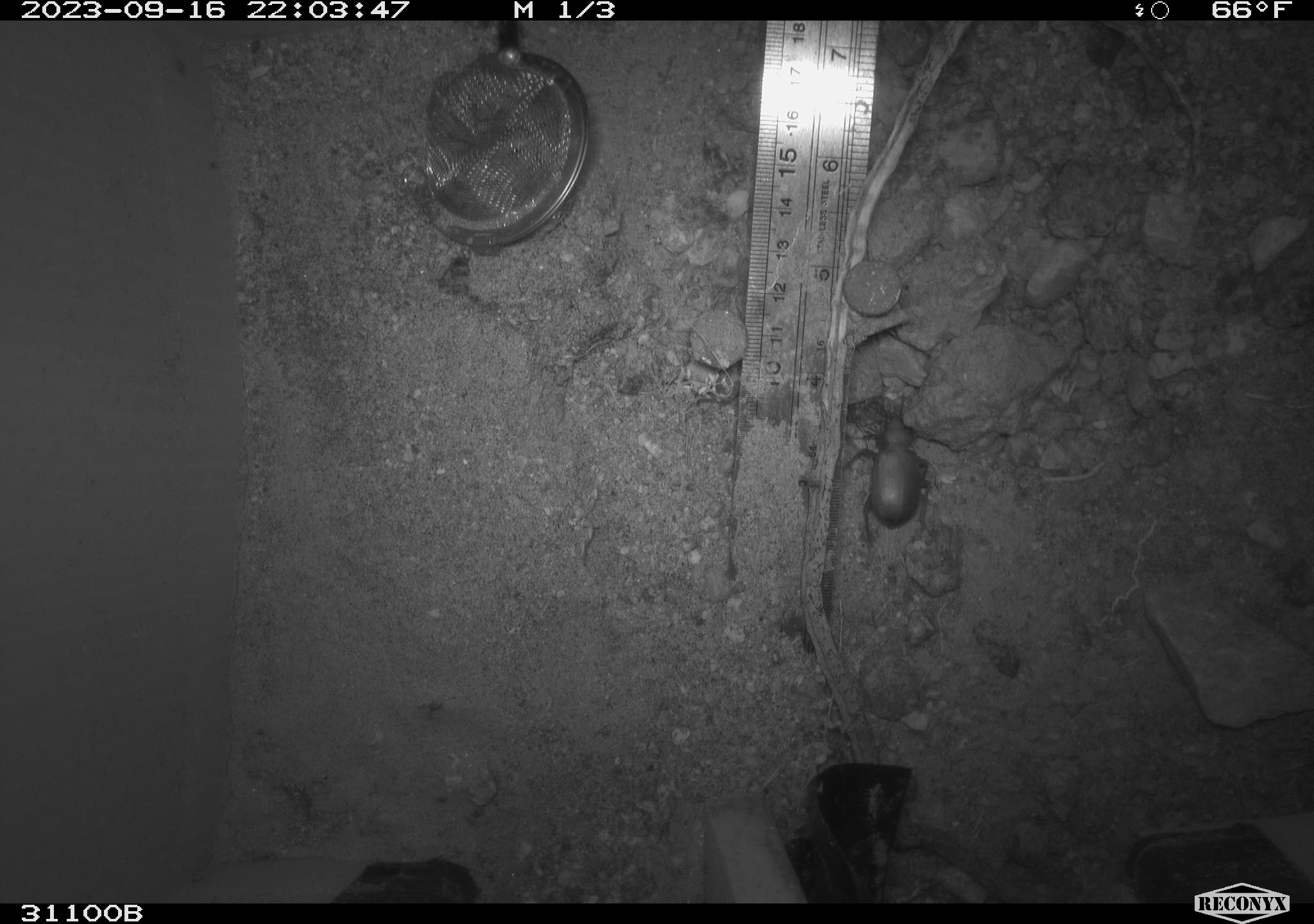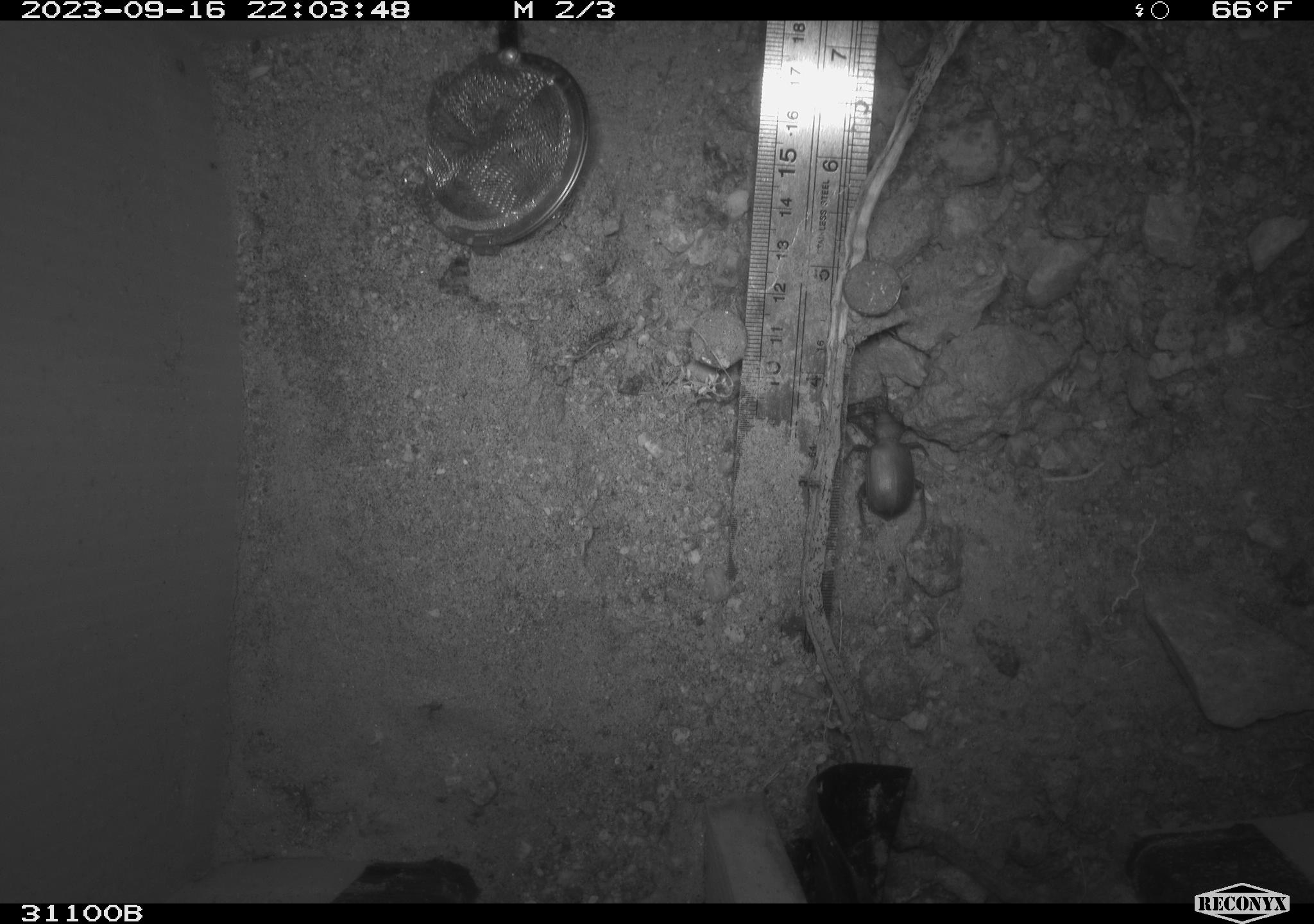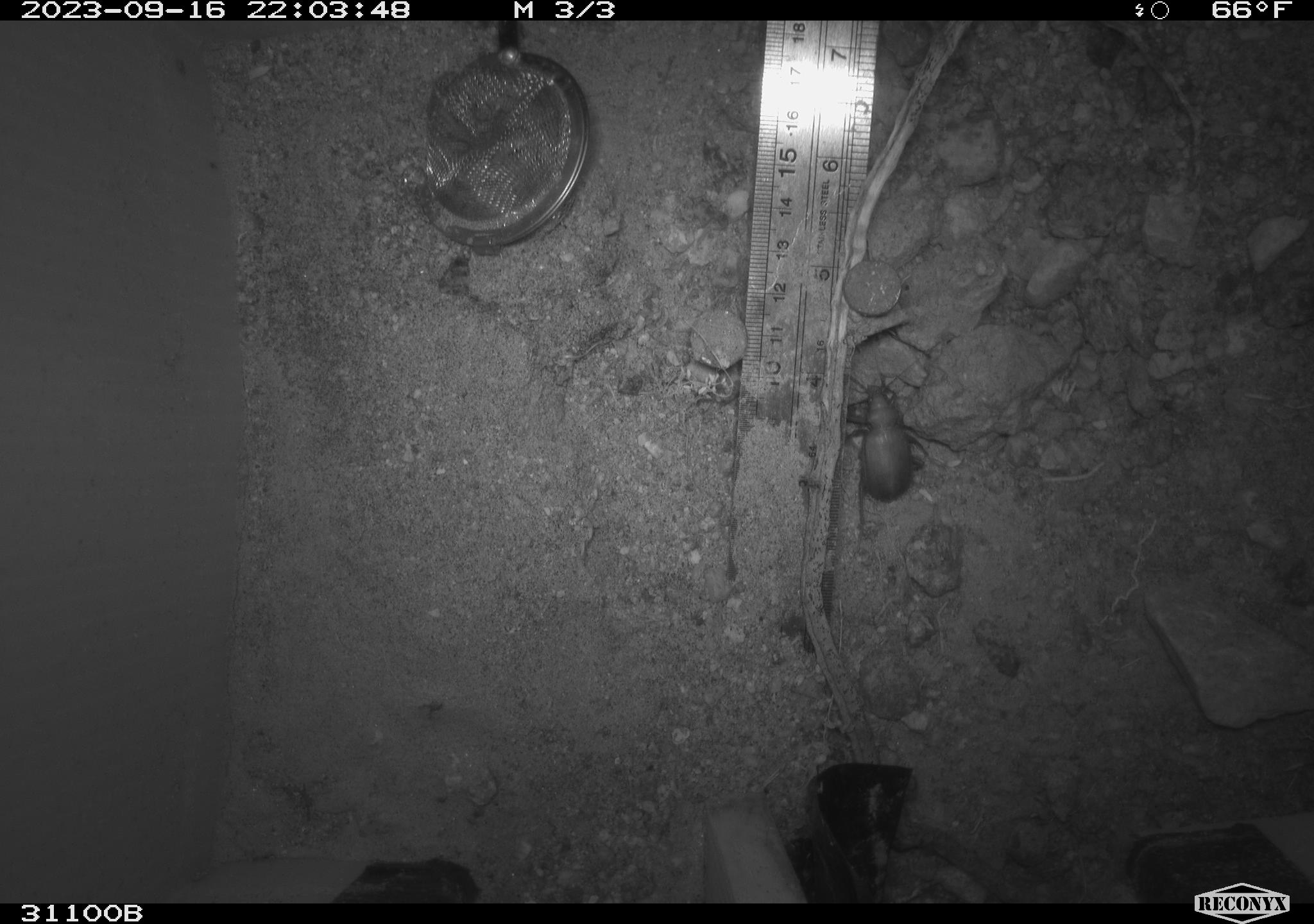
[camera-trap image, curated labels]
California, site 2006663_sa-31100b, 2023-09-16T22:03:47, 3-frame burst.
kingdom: Animalia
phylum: Arthropoda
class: Insecta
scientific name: Insecta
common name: insect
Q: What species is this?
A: Insect (Insecta).